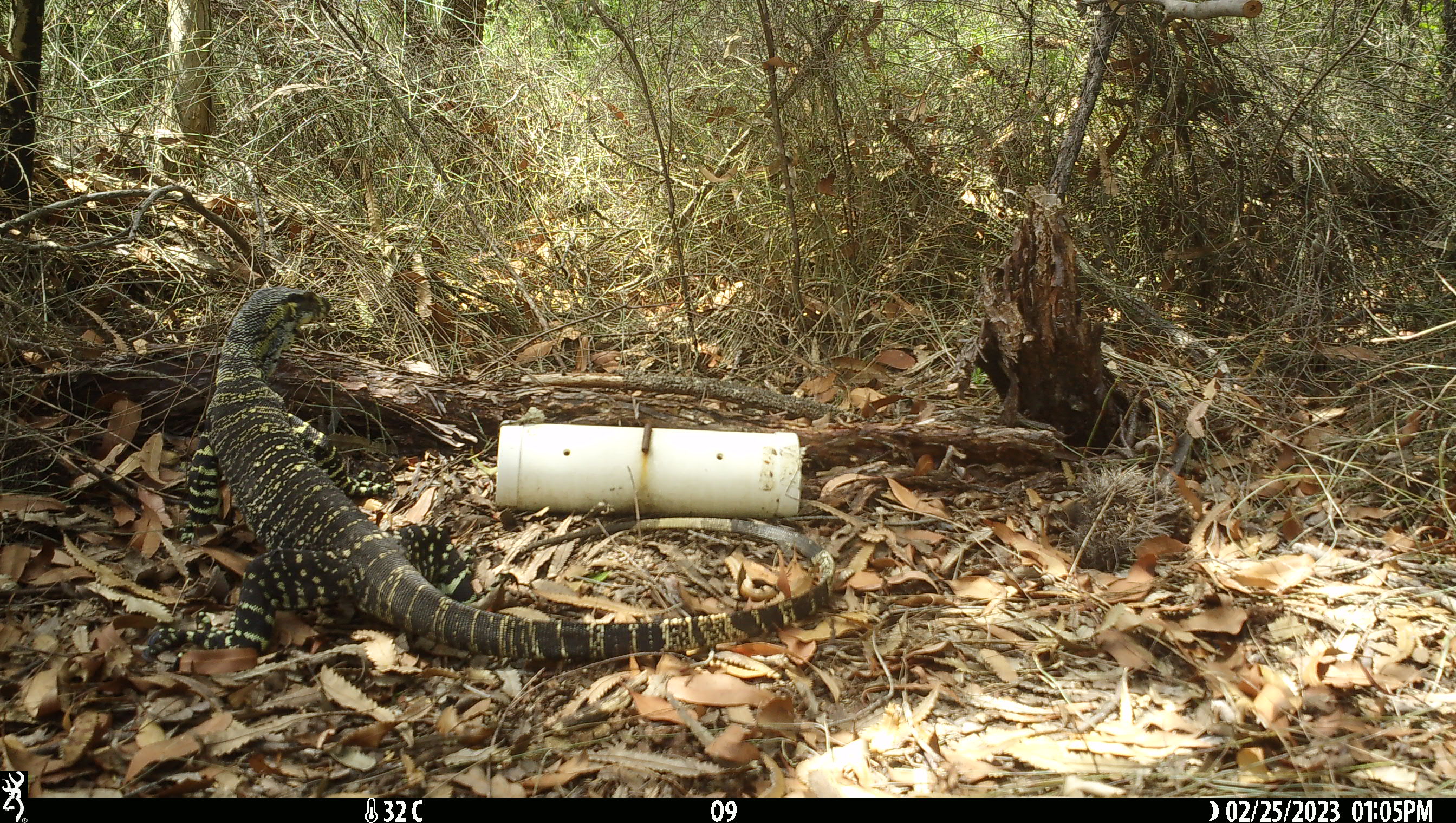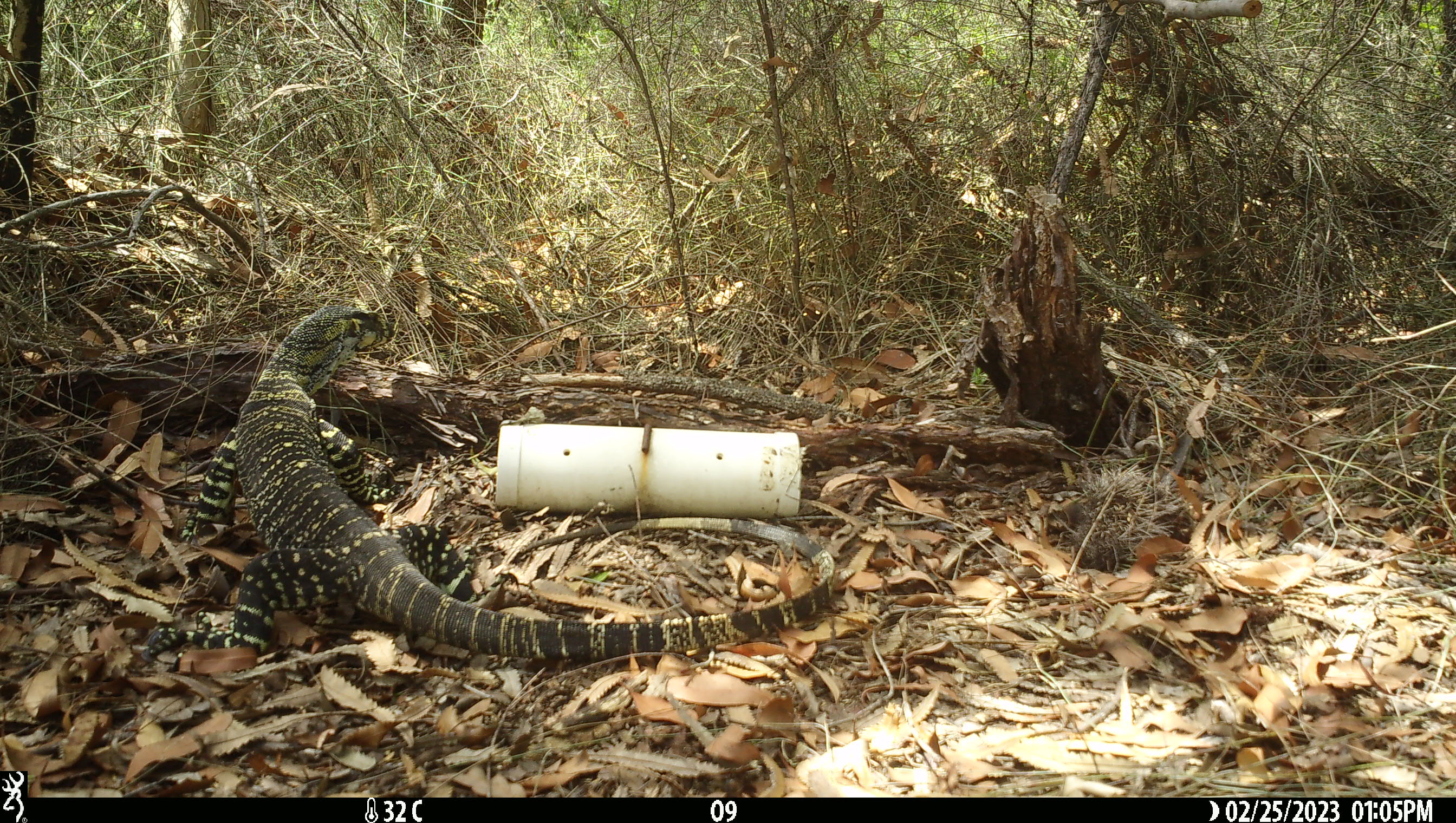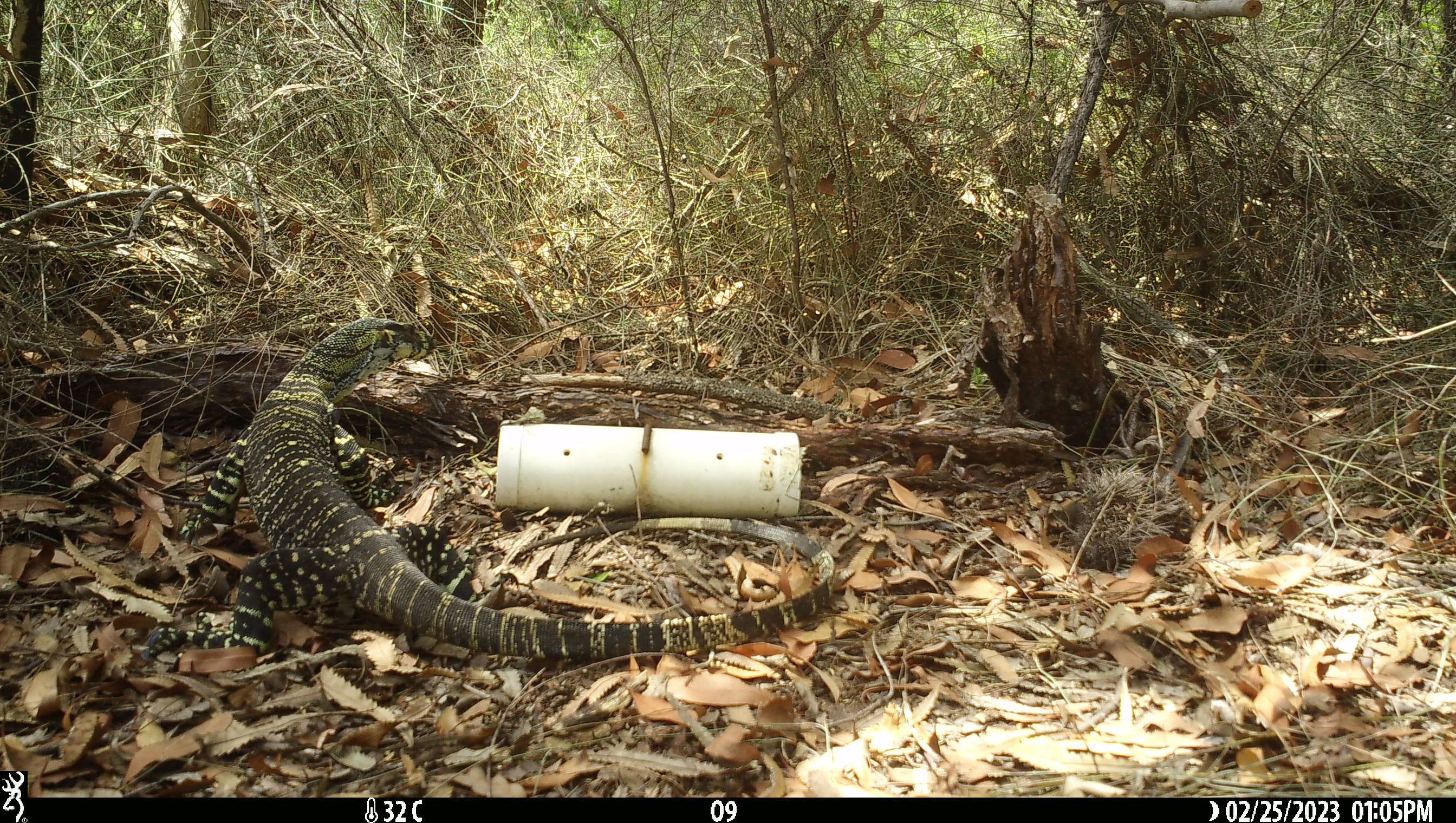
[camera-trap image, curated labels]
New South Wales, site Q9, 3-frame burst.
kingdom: Animalia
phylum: Chordata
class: Reptilia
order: Squamata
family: Varanidae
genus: Varanus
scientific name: Varanus varius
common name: lace monitor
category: goanna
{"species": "goanna (lace monitor) (Varanus varius)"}